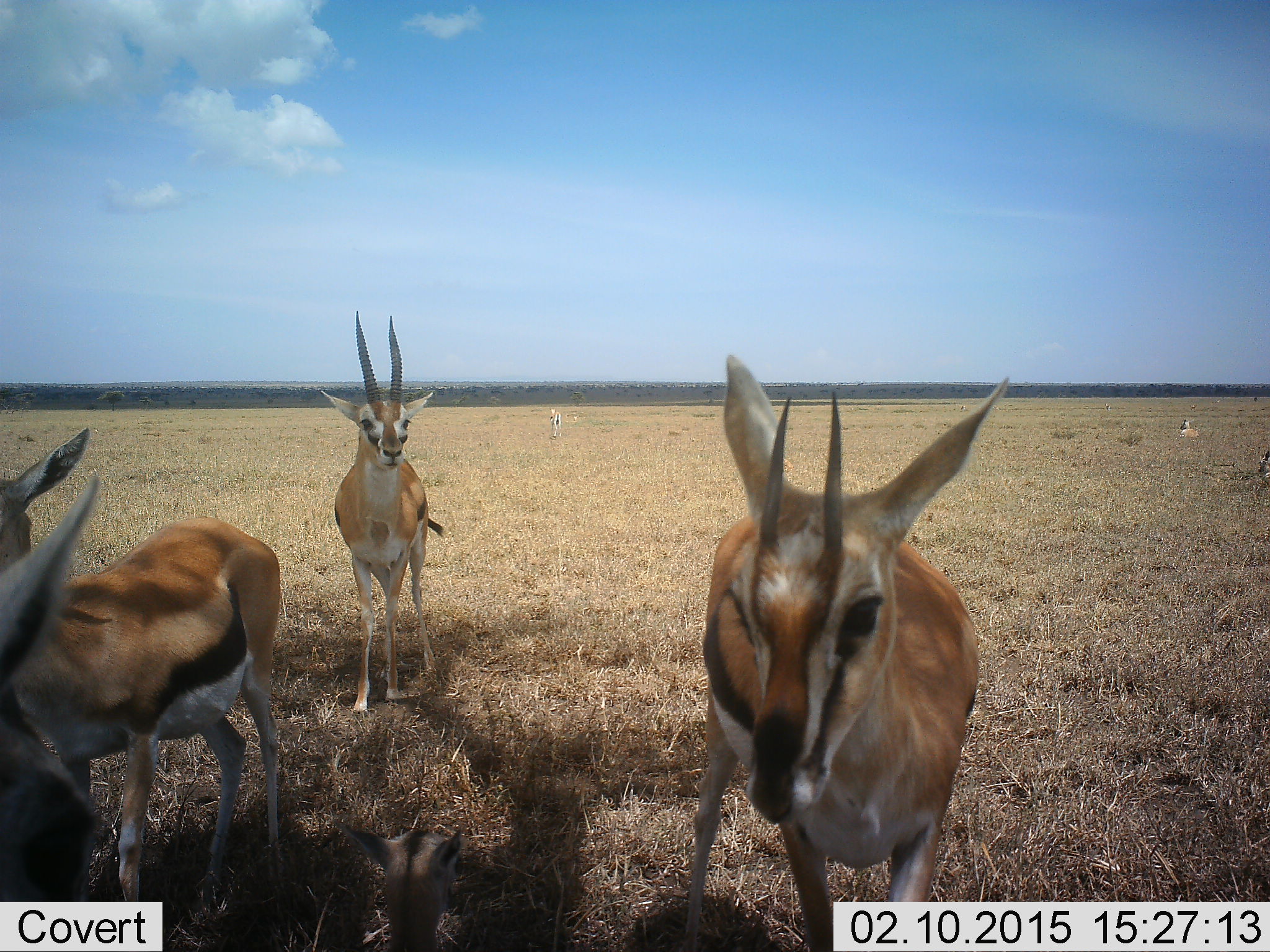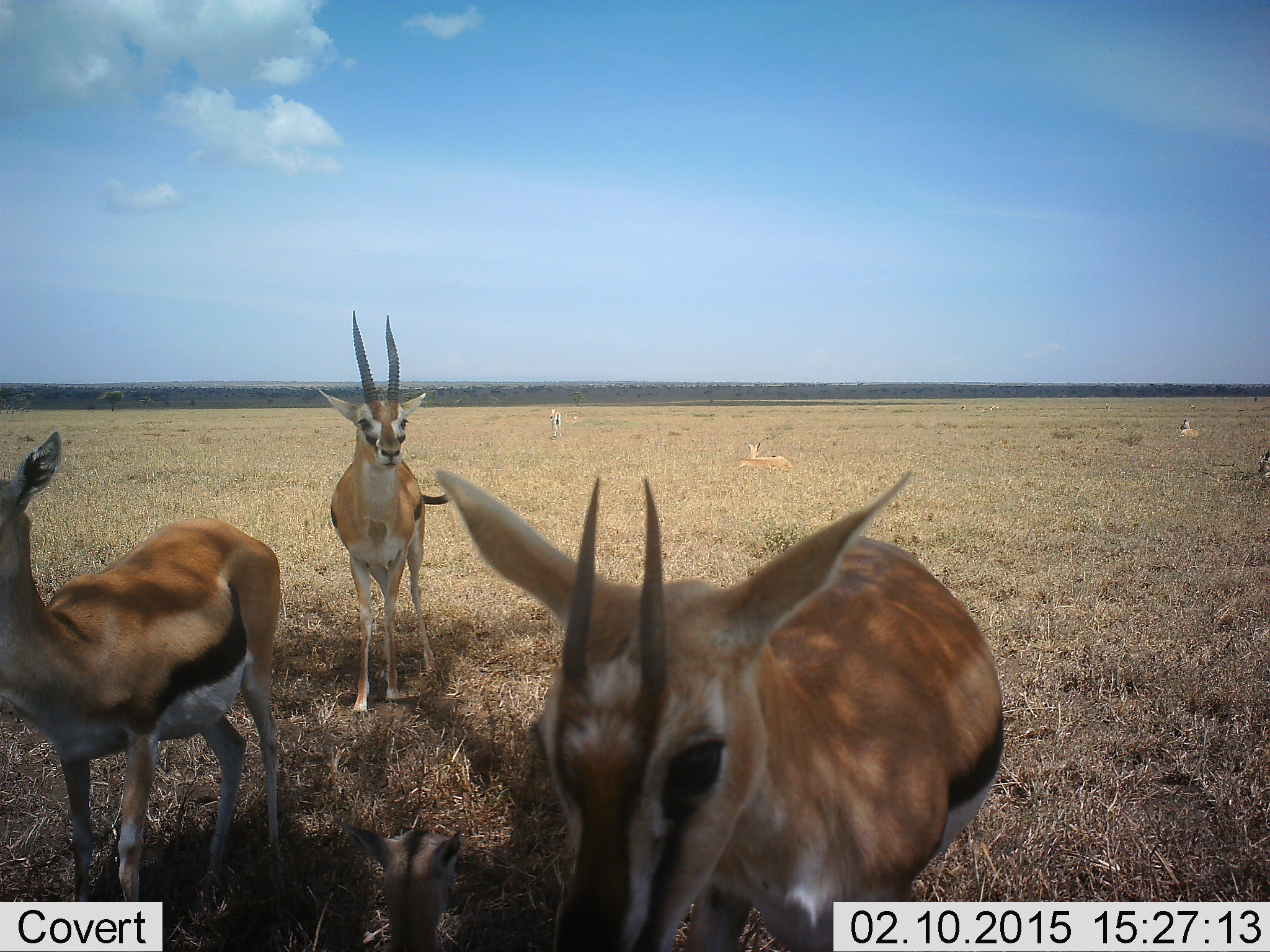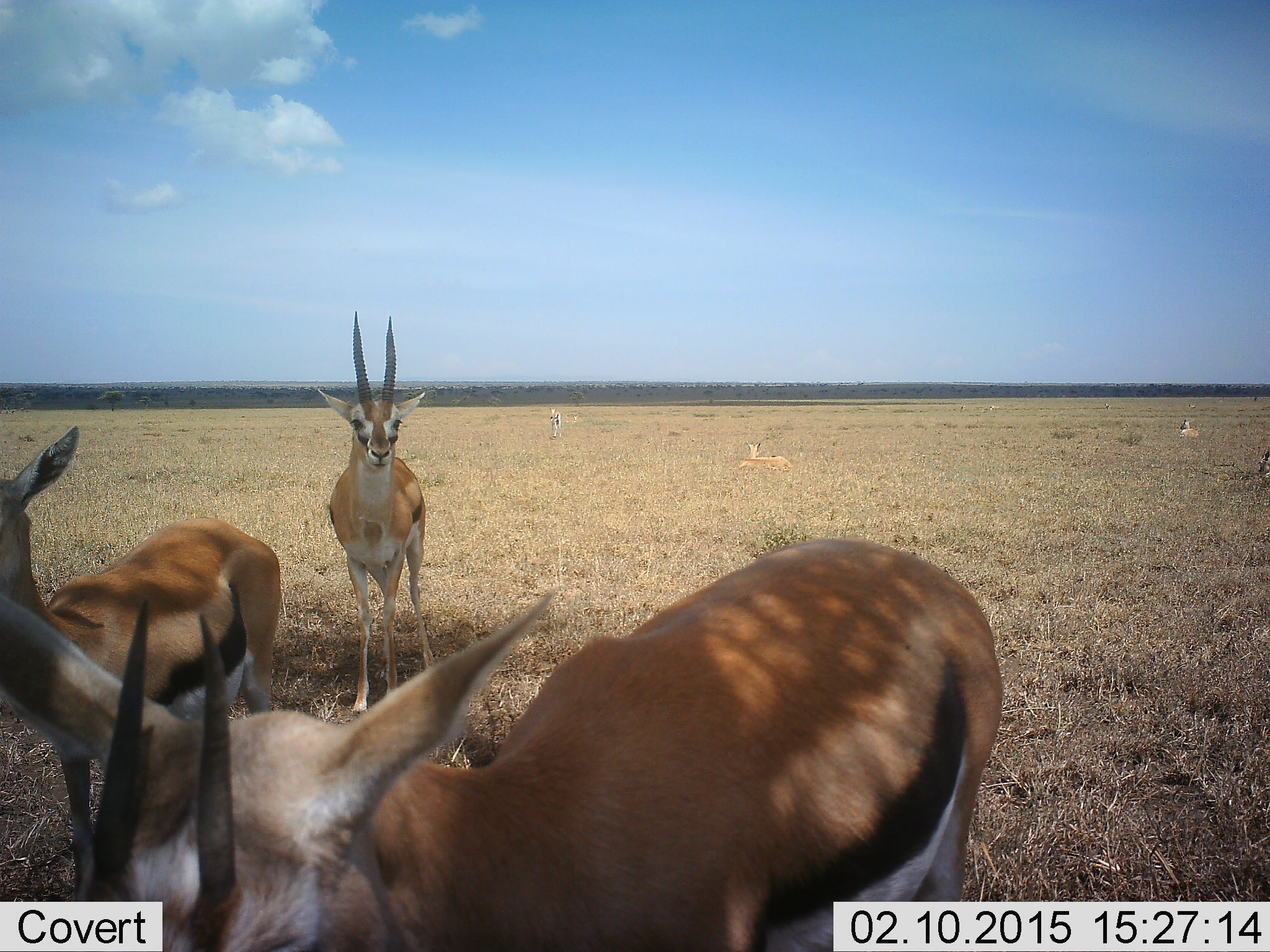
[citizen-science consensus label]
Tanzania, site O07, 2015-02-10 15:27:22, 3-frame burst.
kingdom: Animalia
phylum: Chordata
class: Mammalia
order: Artiodactyla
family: Bovidae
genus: Eudorcas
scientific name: Eudorcas thomsonii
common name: thomson's gazelle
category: gazellethomsons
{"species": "gazellethomsons (thomson's gazelle) (Eudorcas thomsonii)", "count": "4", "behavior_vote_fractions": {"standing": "80%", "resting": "10%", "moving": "40%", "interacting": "0%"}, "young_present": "10%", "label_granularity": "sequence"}